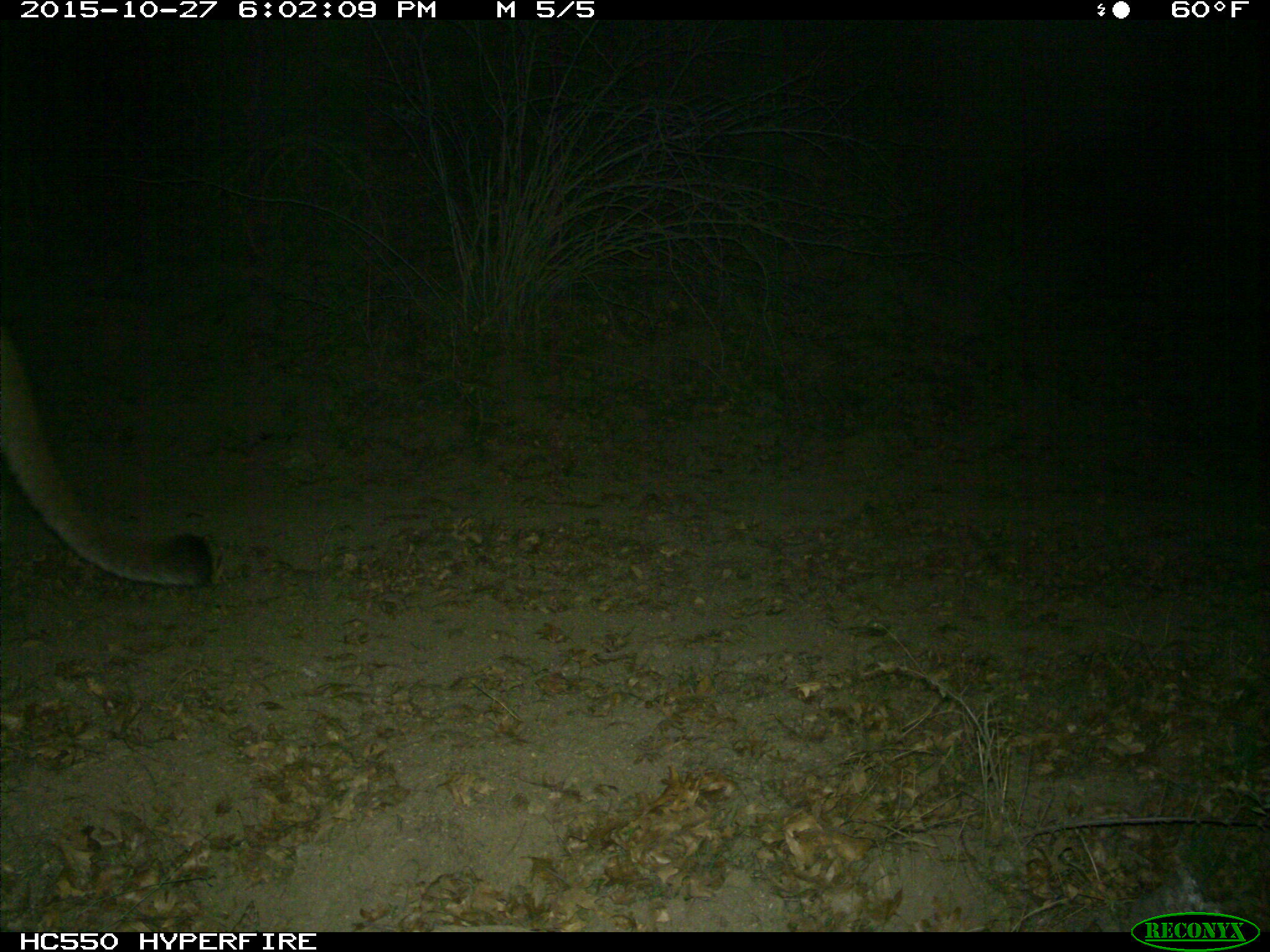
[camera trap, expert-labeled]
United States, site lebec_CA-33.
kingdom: Animalia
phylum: Chordata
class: Mammalia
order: Carnivora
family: Felidae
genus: Puma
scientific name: Puma concolor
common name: mountain lion